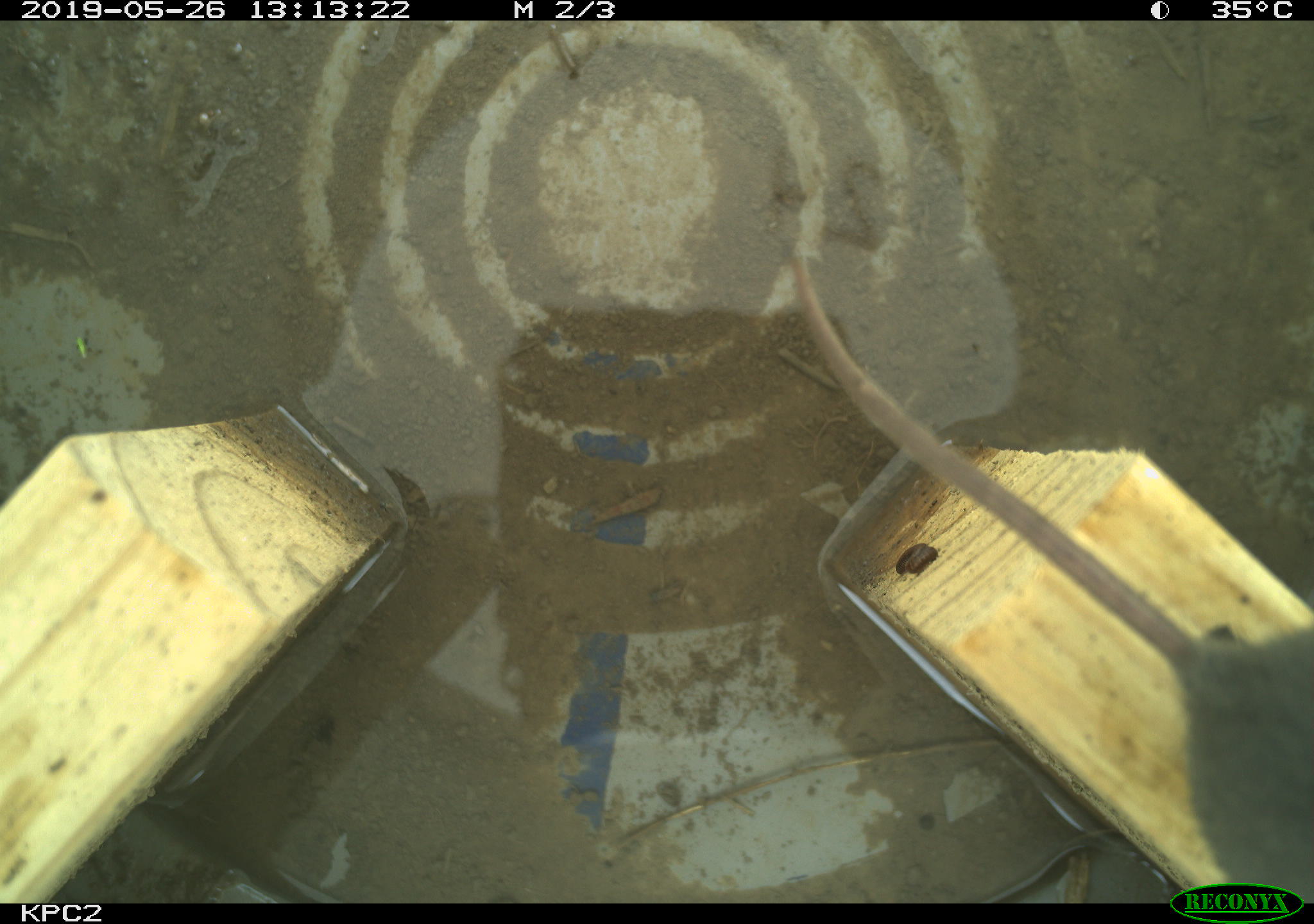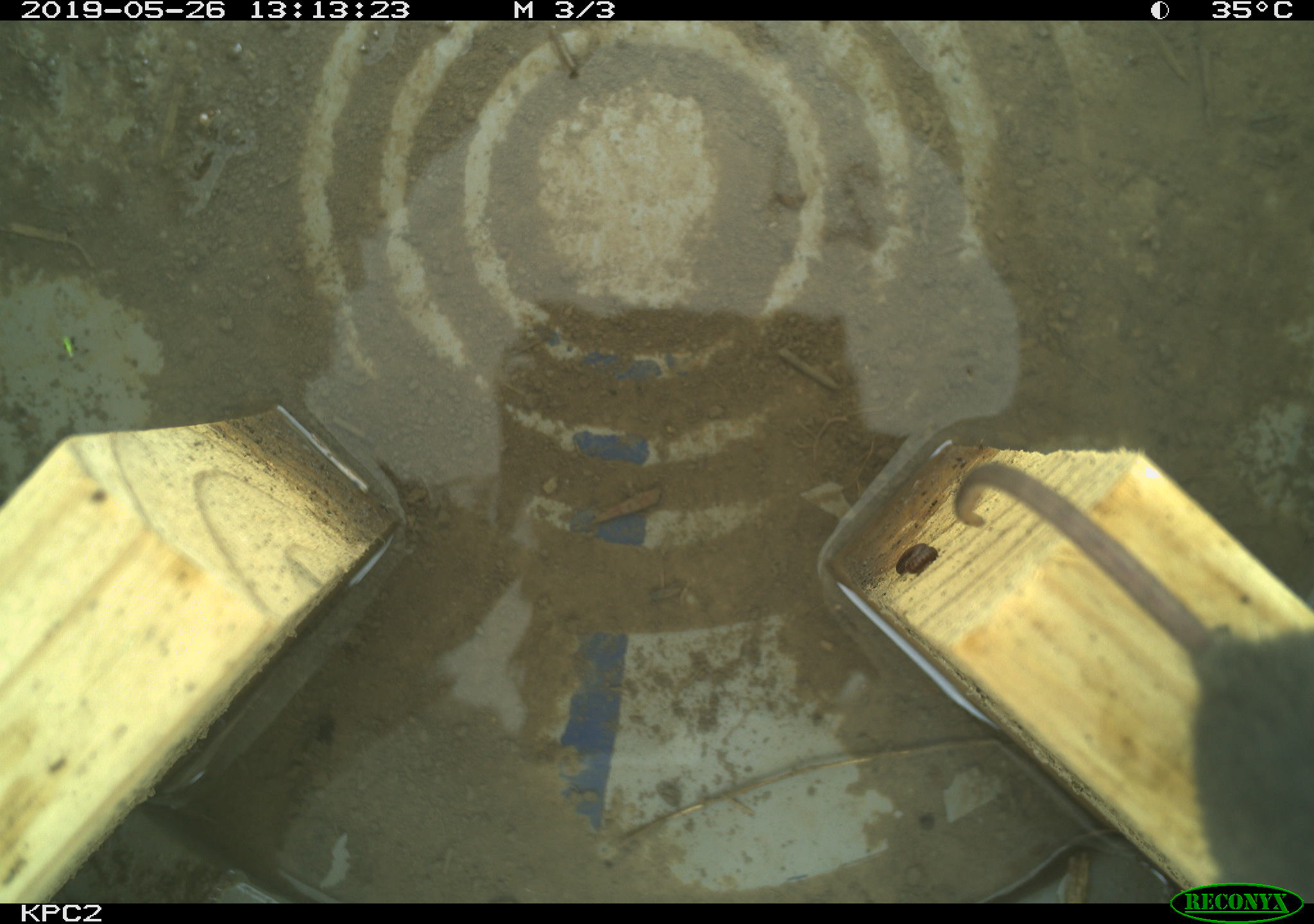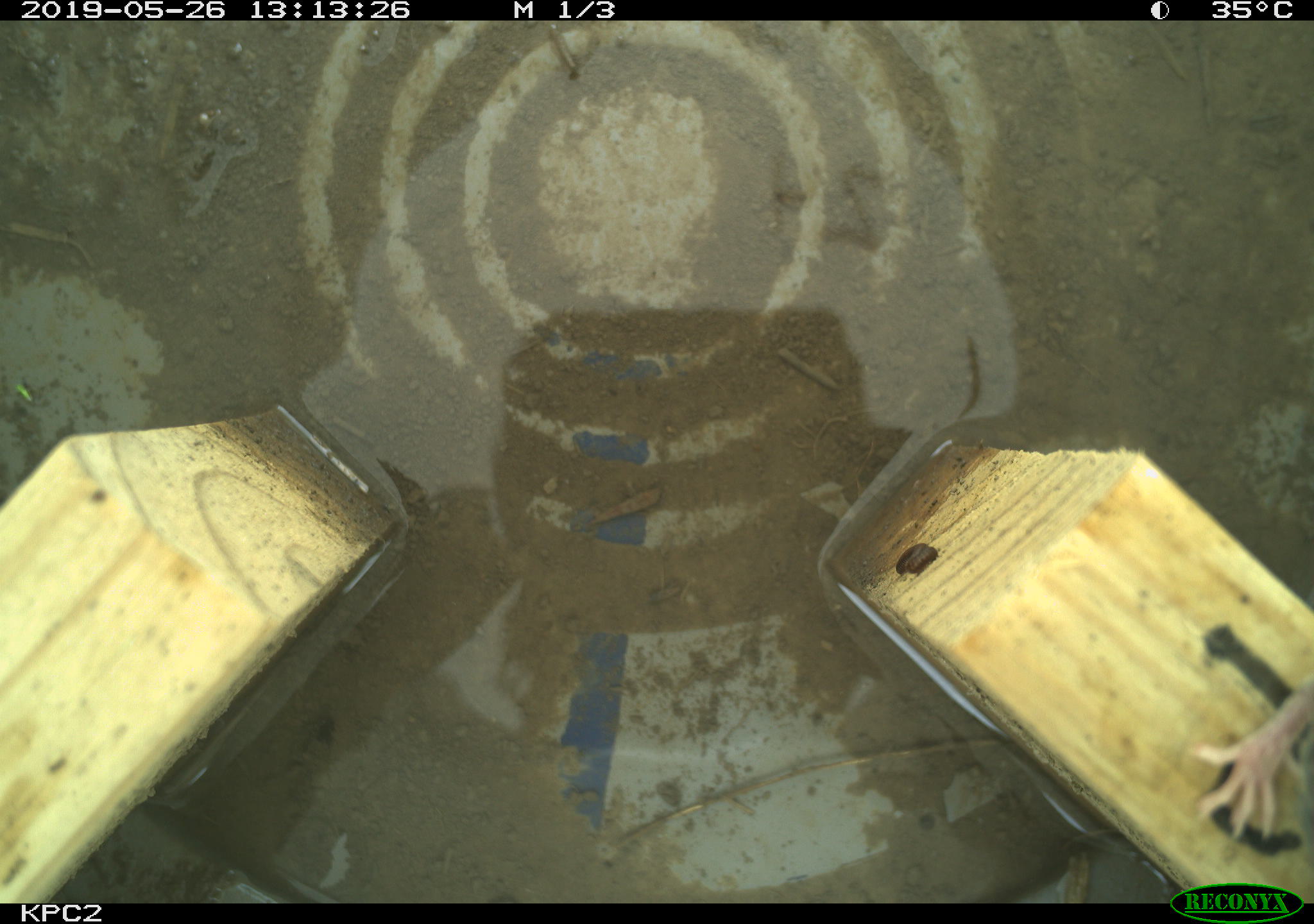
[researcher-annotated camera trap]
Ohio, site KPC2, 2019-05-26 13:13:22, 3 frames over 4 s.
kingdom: Animalia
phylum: Chordata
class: Mammalia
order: Rodentia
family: Cricetidae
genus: Peromyscus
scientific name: Peromyscus leucopus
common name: white-footed mouse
White-footed mouse (Peromyscus leucopus).